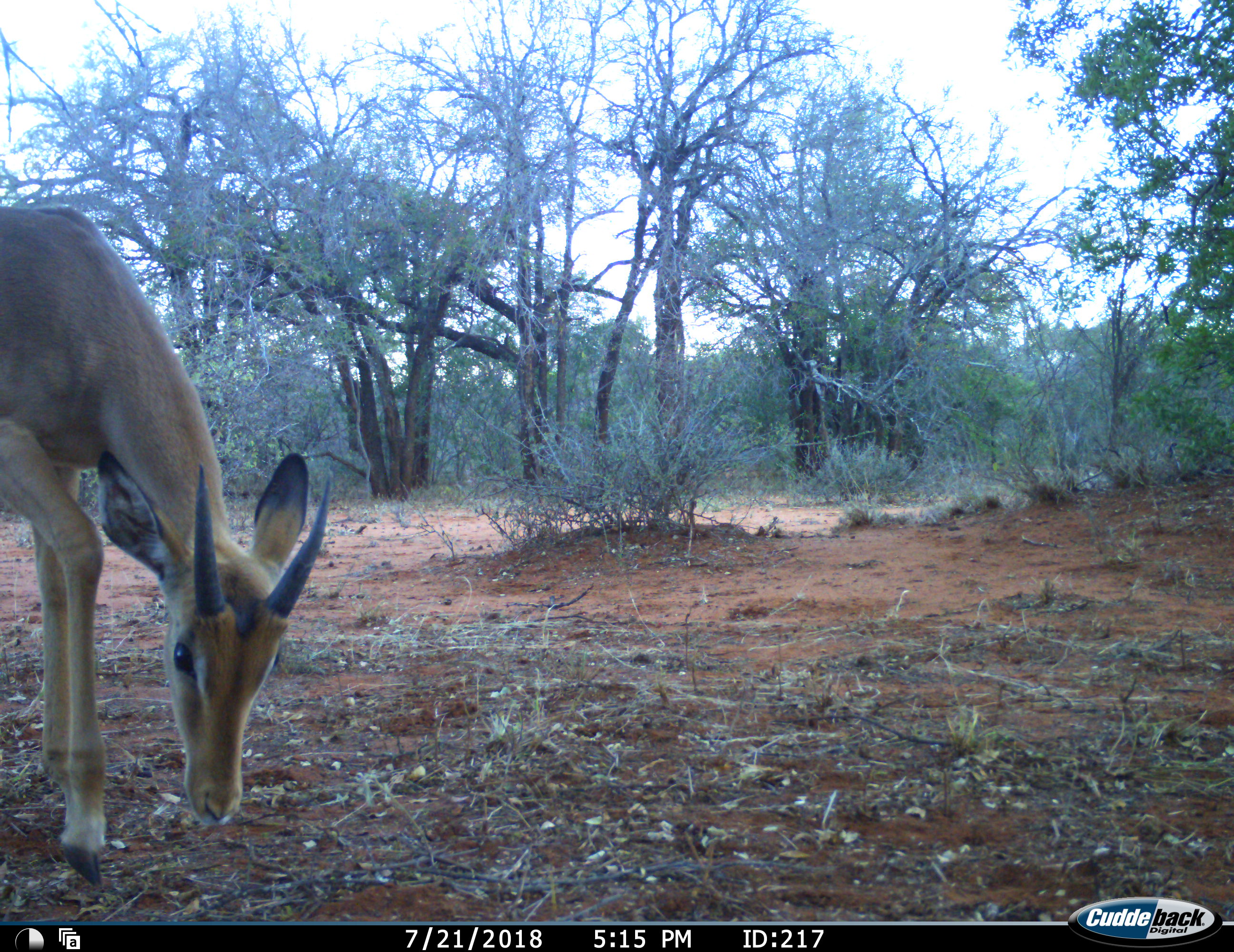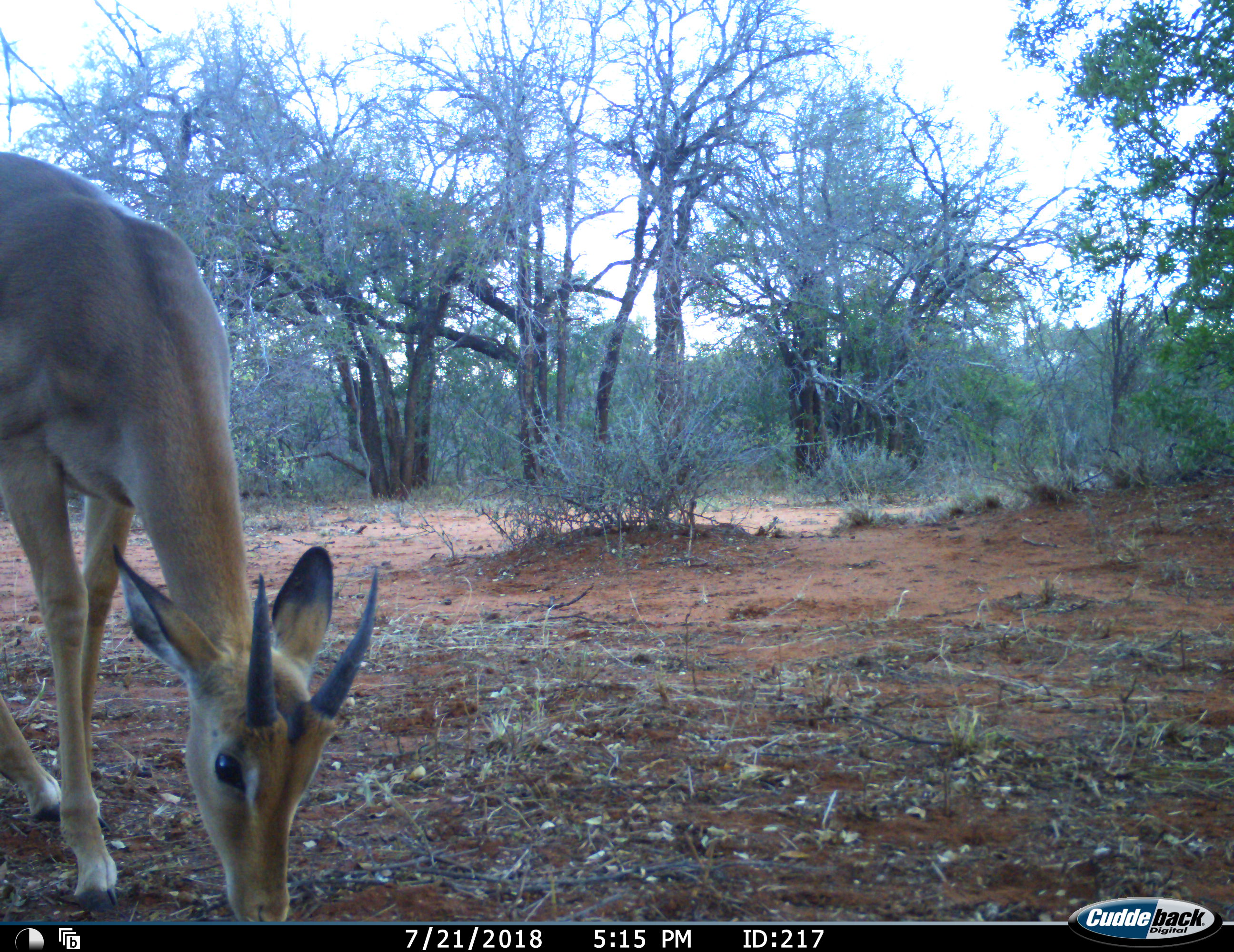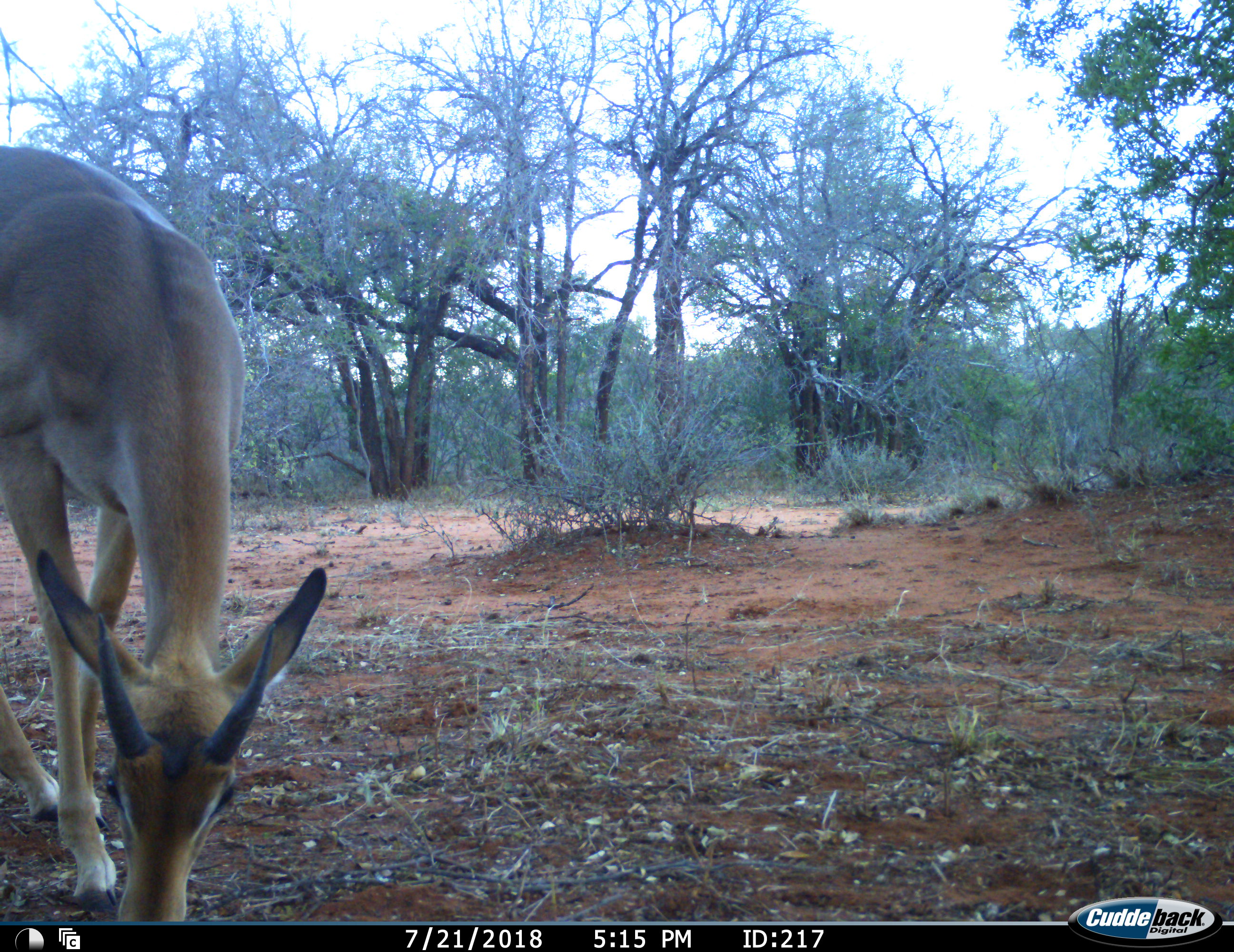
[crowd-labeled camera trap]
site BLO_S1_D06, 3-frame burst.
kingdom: Animalia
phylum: Chordata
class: Mammalia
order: Artiodactyla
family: Bovidae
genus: Aepyceros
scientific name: Aepyceros melampus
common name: impala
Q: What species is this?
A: Impala (Aepyceros melampus).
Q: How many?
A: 1.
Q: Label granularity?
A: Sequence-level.